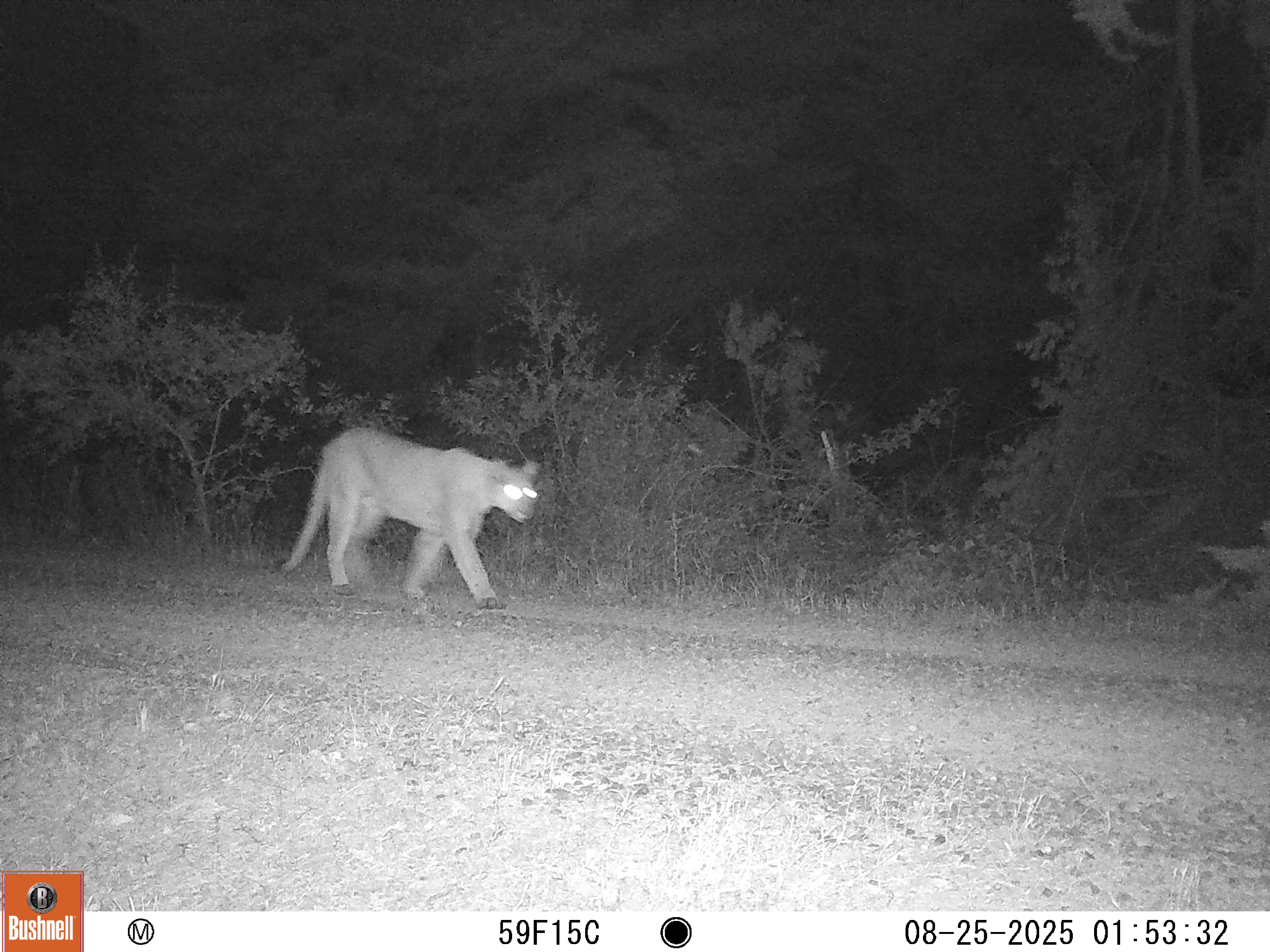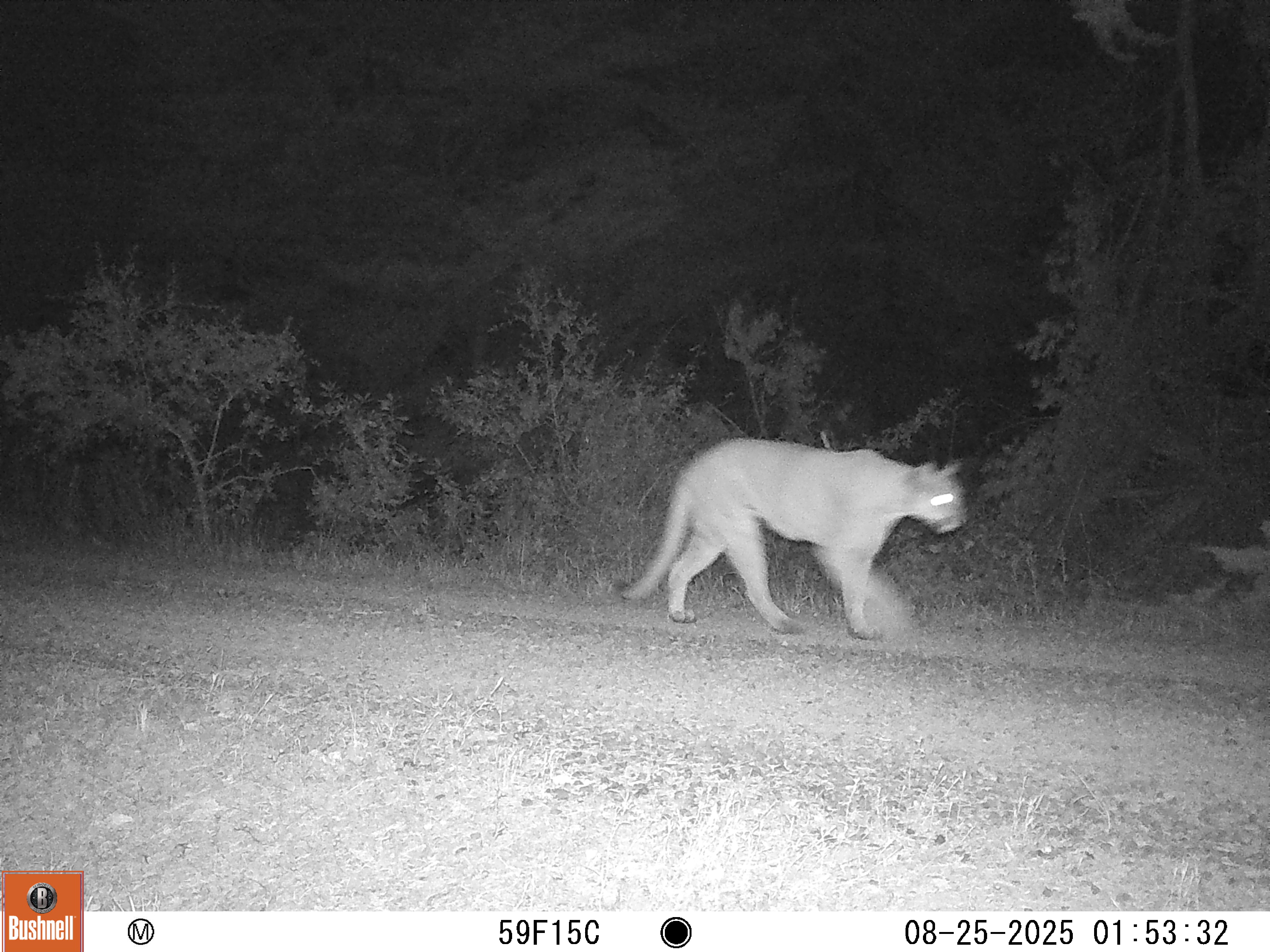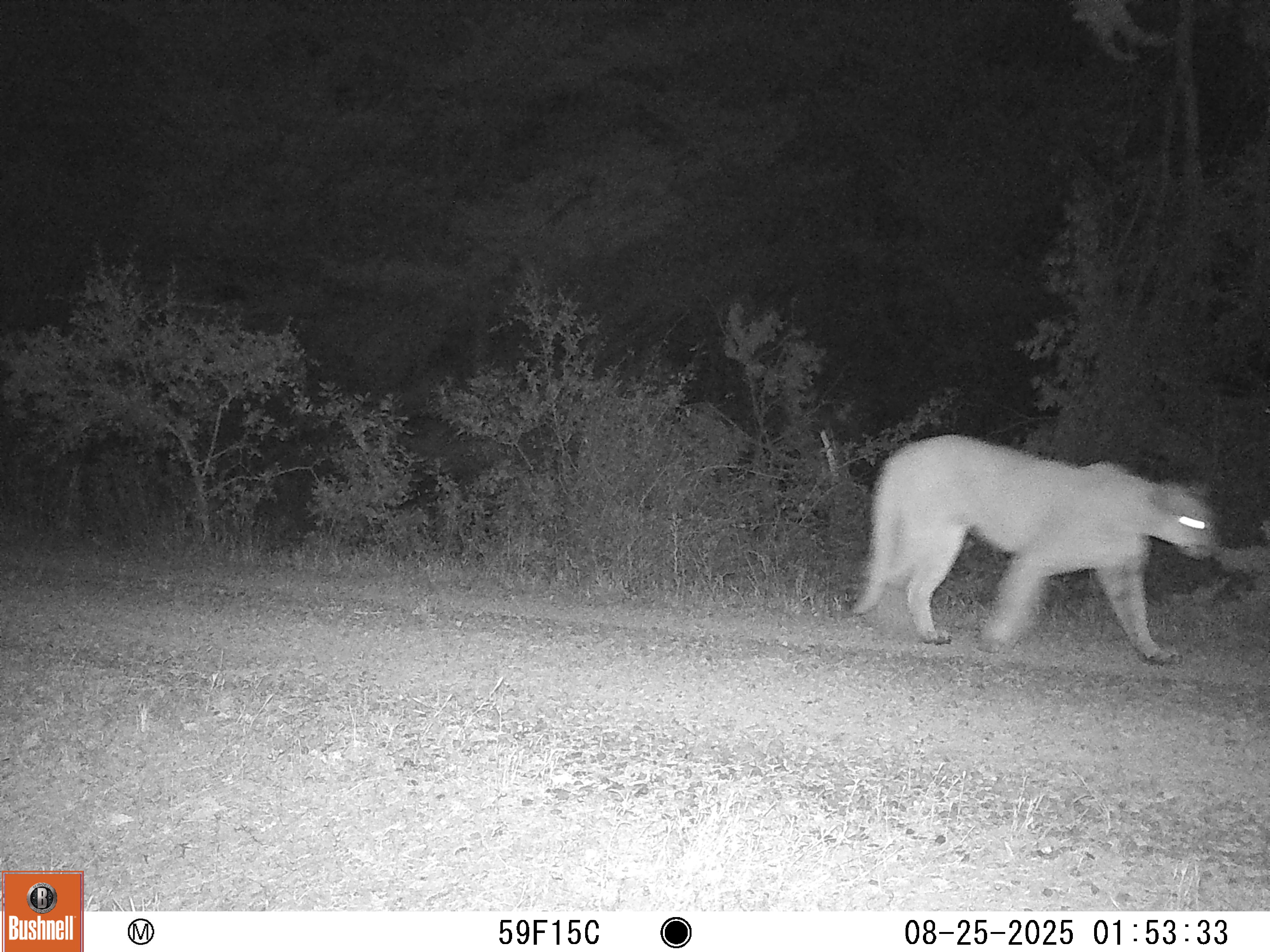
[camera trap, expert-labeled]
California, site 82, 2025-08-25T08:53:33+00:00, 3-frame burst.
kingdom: Animalia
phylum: Chordata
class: Mammalia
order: Carnivora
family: Felidae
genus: Puma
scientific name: Puma concolor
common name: puma